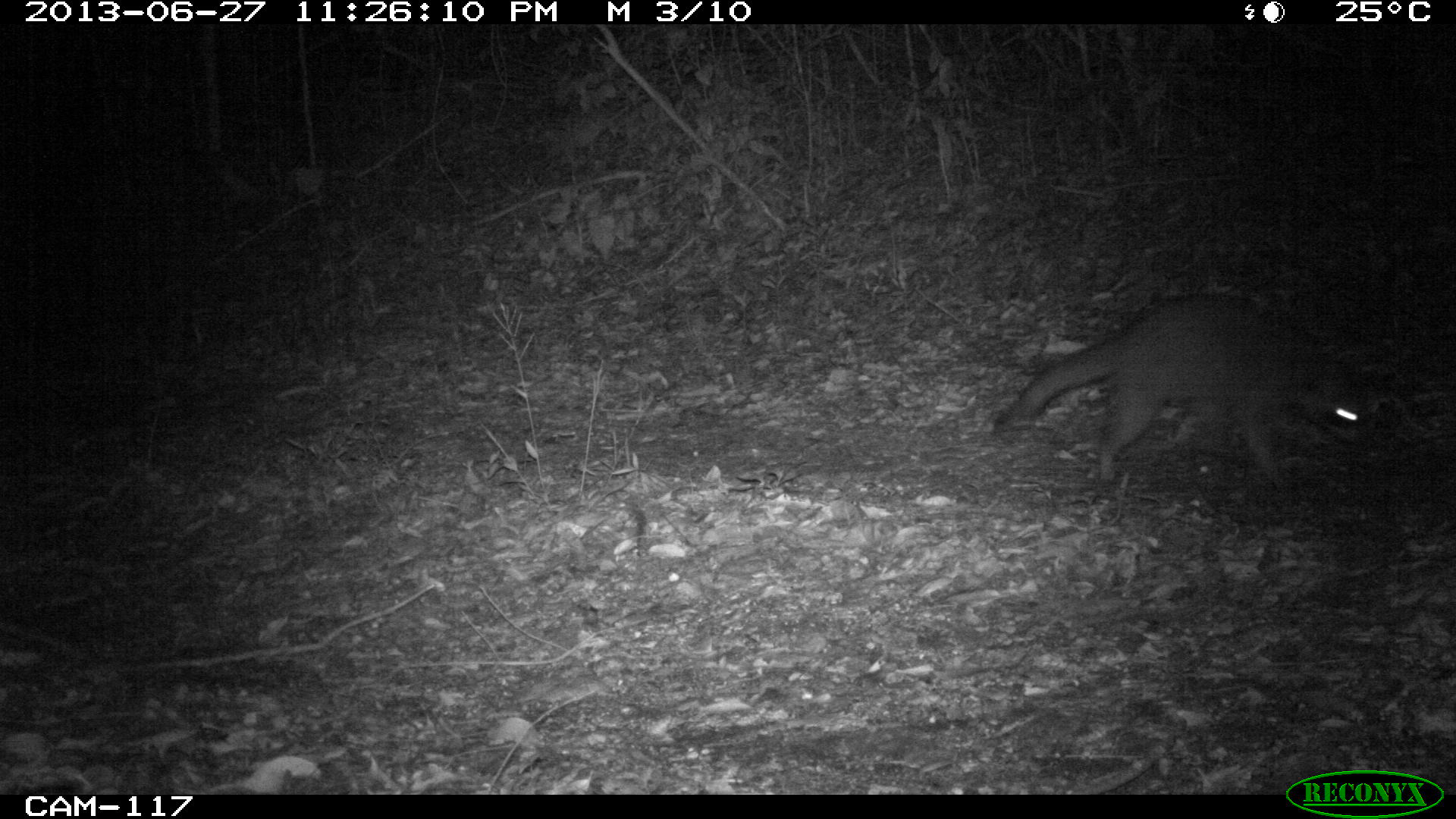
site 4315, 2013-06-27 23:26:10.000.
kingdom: Animalia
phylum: Chordata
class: Mammalia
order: Carnivora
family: Procyonidae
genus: Procyon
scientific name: Procyon lotor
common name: common raccoon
Procyon lotor (common raccoon), count 1.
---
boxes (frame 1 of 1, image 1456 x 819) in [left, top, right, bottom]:
procyon lotor: [993, 289, 1373, 490]